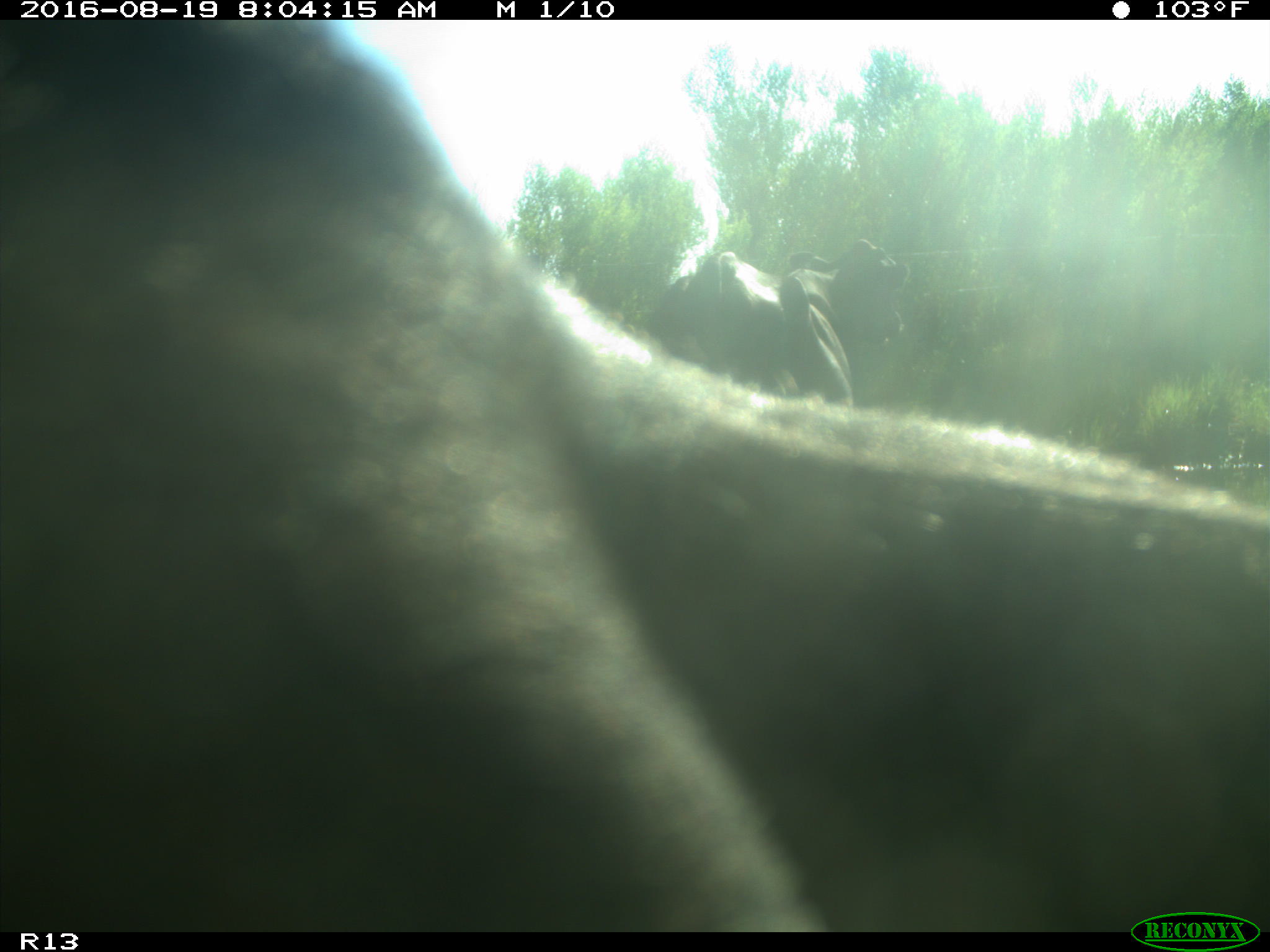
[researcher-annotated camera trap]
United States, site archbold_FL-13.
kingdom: Animalia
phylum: Chordata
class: Mammalia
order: Artiodactyla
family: Bovidae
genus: Bos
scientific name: Bos taurus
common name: domestic cow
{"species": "Bos taurus (domestic cow)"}